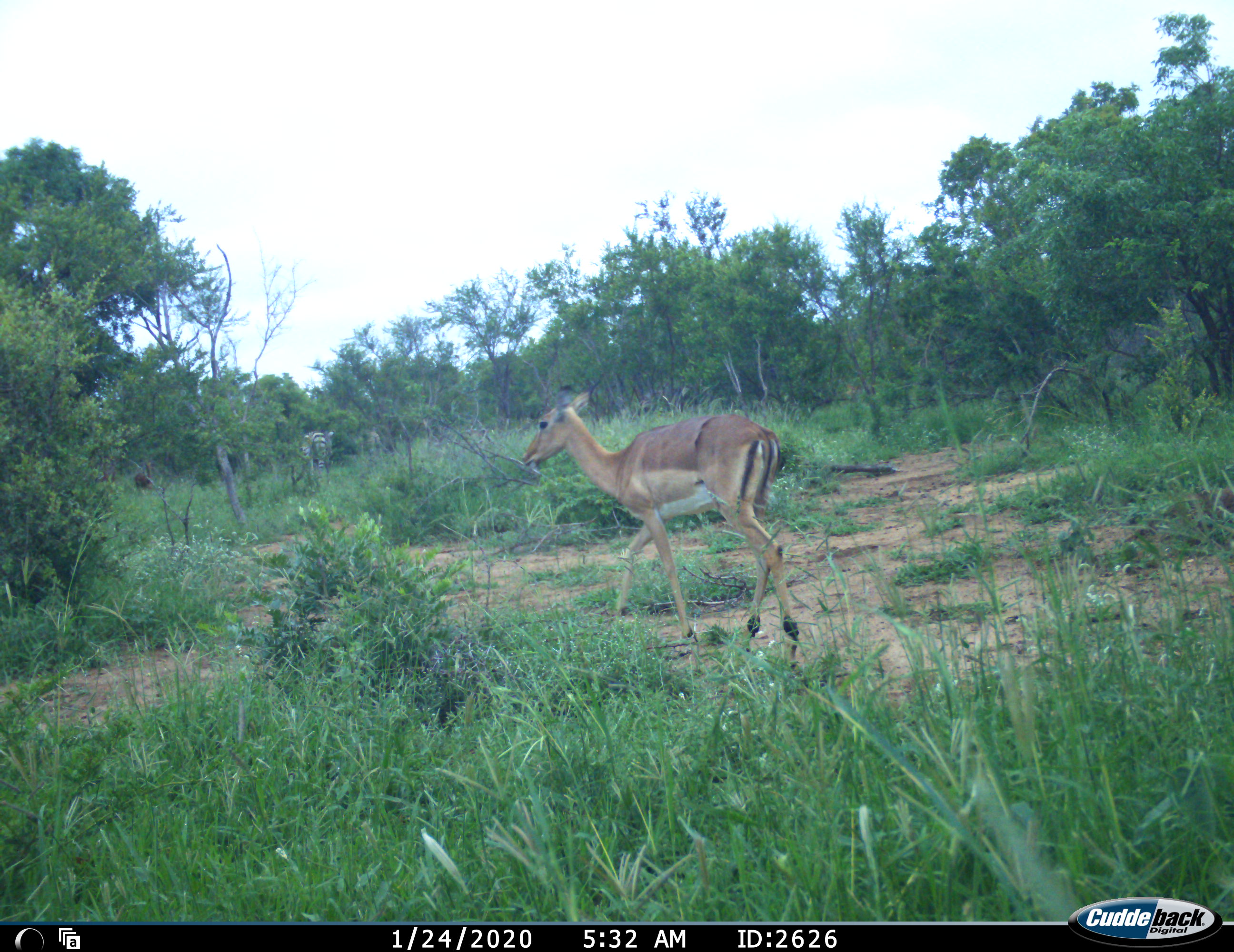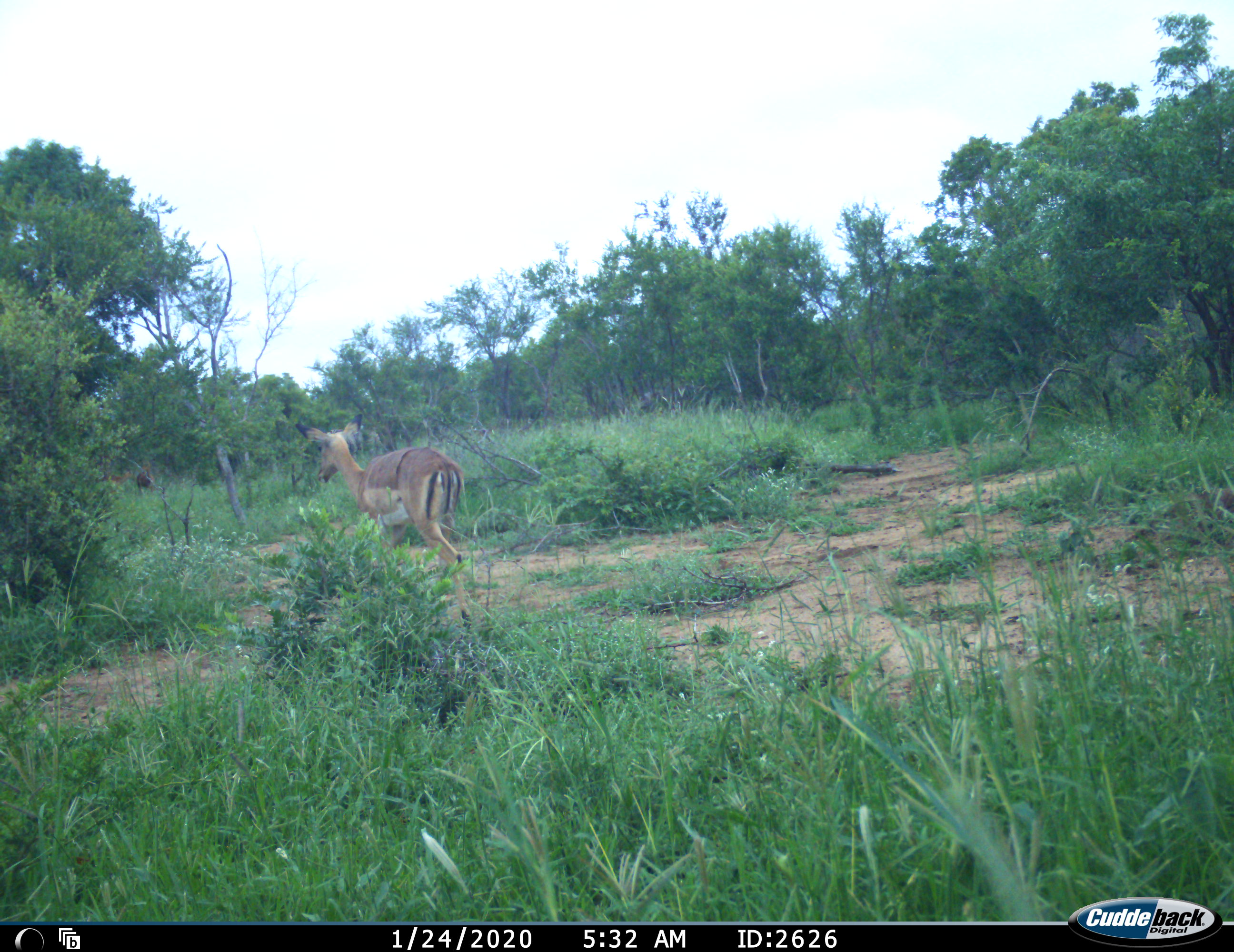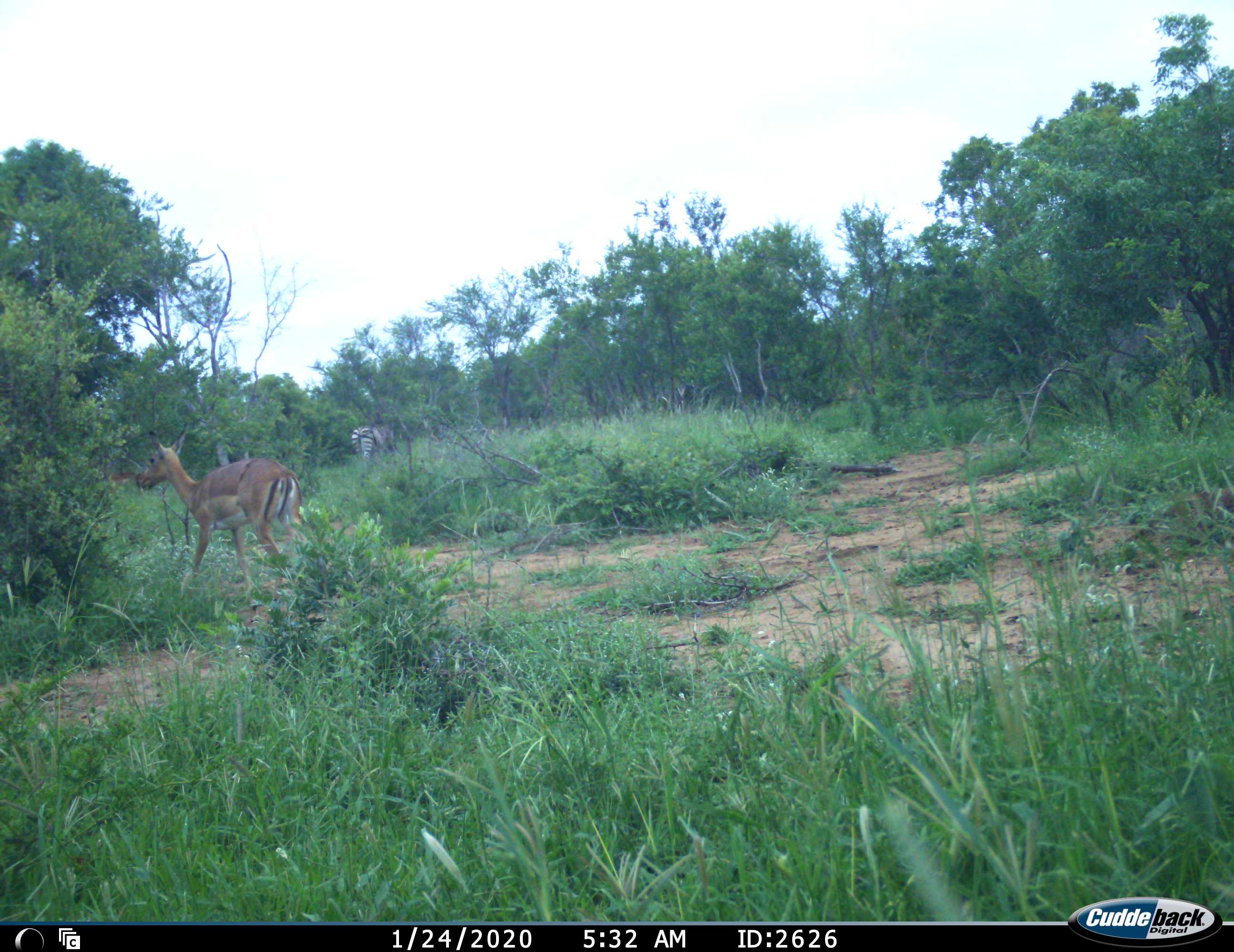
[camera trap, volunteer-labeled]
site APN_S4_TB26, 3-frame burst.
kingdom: Animalia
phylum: Chordata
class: Mammalia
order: Artiodactyla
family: Bovidae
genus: Aepyceros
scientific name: Aepyceros melampus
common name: impala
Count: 1.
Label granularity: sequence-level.